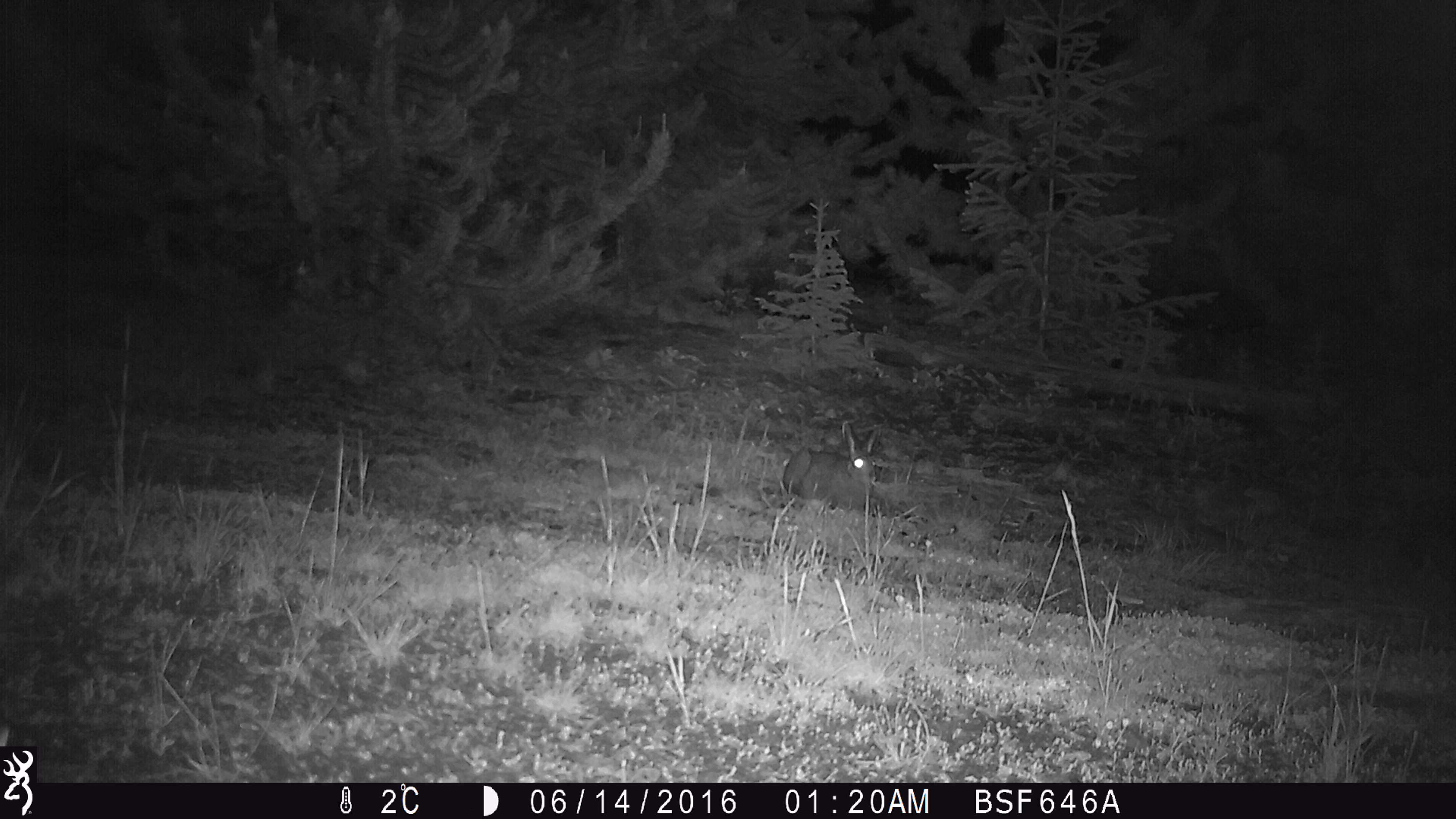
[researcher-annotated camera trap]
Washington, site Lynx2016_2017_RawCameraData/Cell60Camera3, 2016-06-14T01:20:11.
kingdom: Animalia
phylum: Chordata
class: Mammalia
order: Lagomorpha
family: Leporidae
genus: Lepus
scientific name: Lepus americanus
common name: snowshoe hare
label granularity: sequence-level